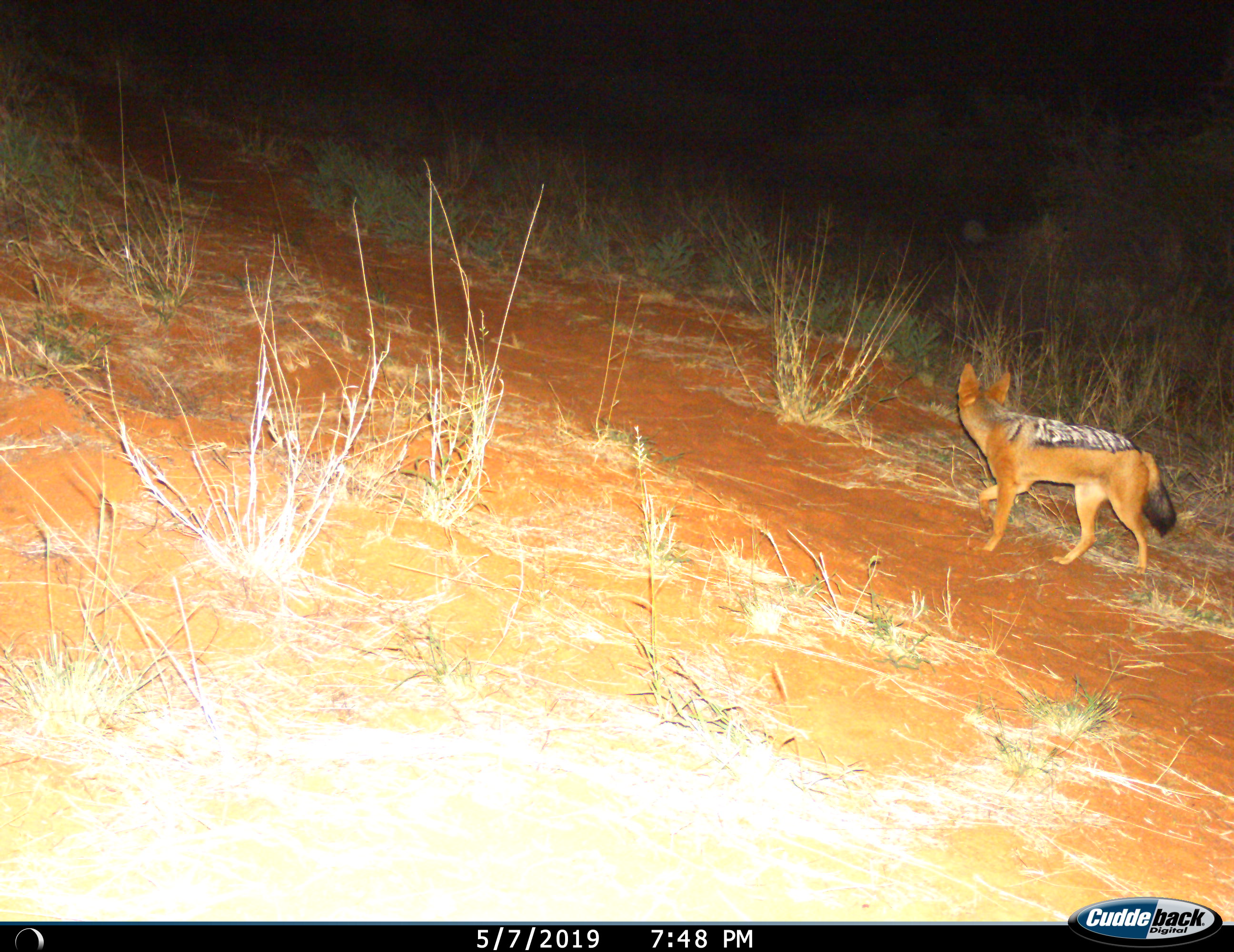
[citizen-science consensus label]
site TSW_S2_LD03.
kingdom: Animalia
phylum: Chordata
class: Mammalia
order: Carnivora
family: Canidae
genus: Lupulella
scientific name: Lupulella mesomelas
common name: black-backed jackal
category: jackalblackbacked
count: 1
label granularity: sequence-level